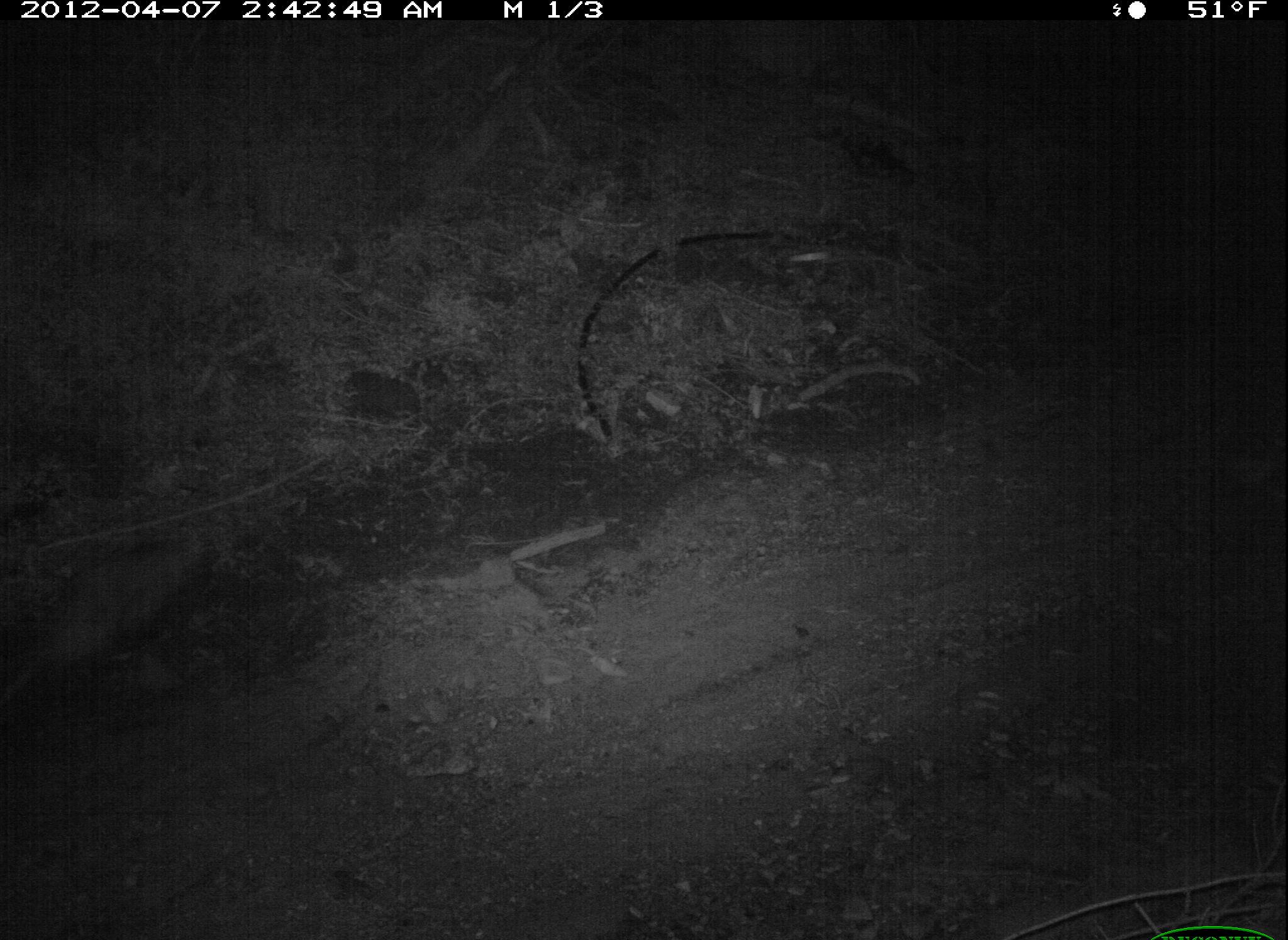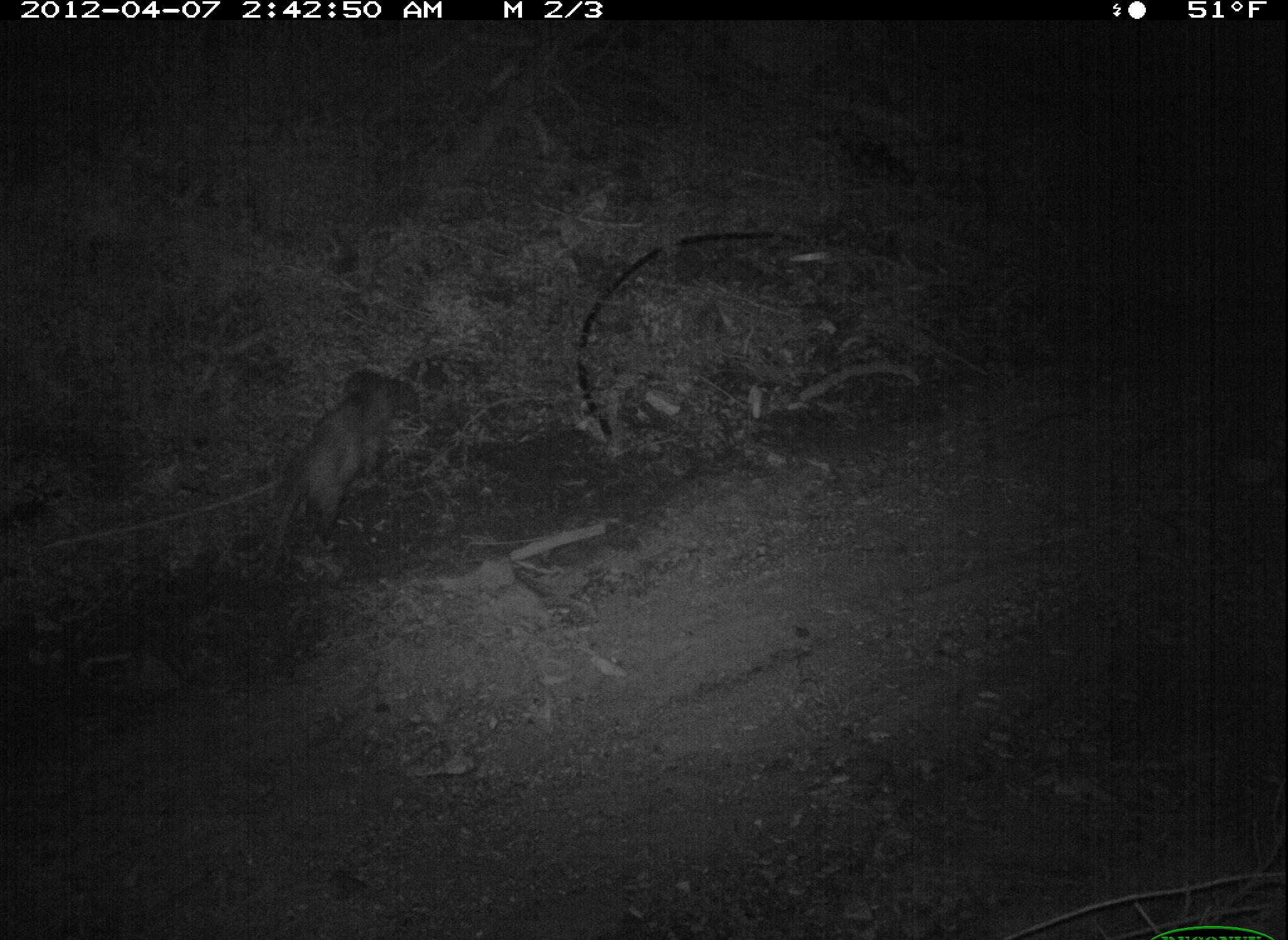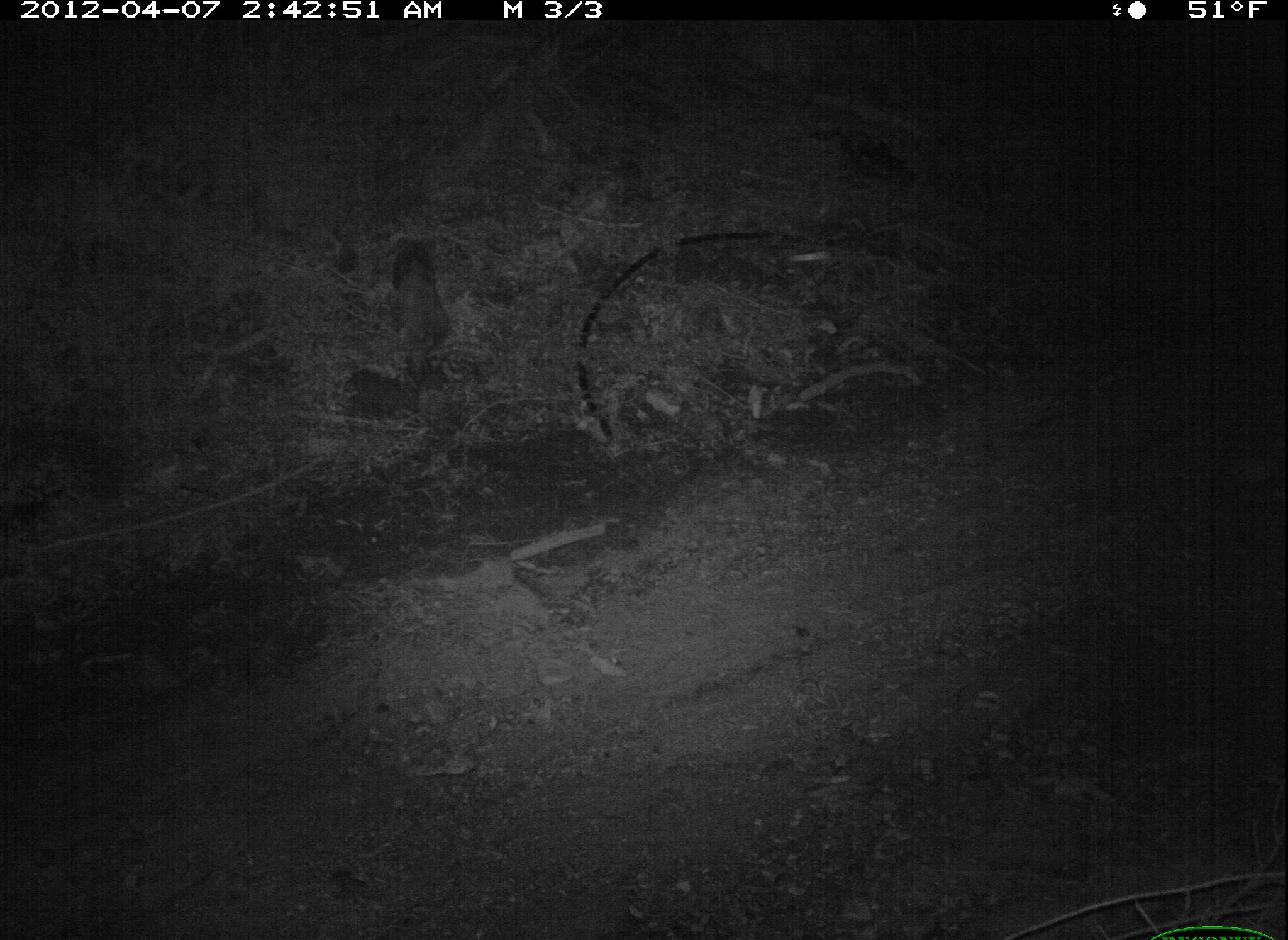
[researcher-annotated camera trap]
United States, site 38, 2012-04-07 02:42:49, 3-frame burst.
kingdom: Animalia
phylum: Chordata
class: Mammalia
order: Didelphimorphia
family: Didelphidae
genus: Didelphis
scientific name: Didelphis virginiana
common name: virginia opossum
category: opossum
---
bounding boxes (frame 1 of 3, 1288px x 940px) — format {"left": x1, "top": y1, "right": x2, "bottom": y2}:
opossum: {"left": 0, "top": 522, "right": 203, "bottom": 718}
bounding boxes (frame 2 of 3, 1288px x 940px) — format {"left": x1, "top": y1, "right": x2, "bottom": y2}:
opossum: {"left": 261, "top": 359, "right": 423, "bottom": 567}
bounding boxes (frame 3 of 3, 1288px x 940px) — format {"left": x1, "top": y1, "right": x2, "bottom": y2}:
opossum: {"left": 380, "top": 227, "right": 469, "bottom": 393}